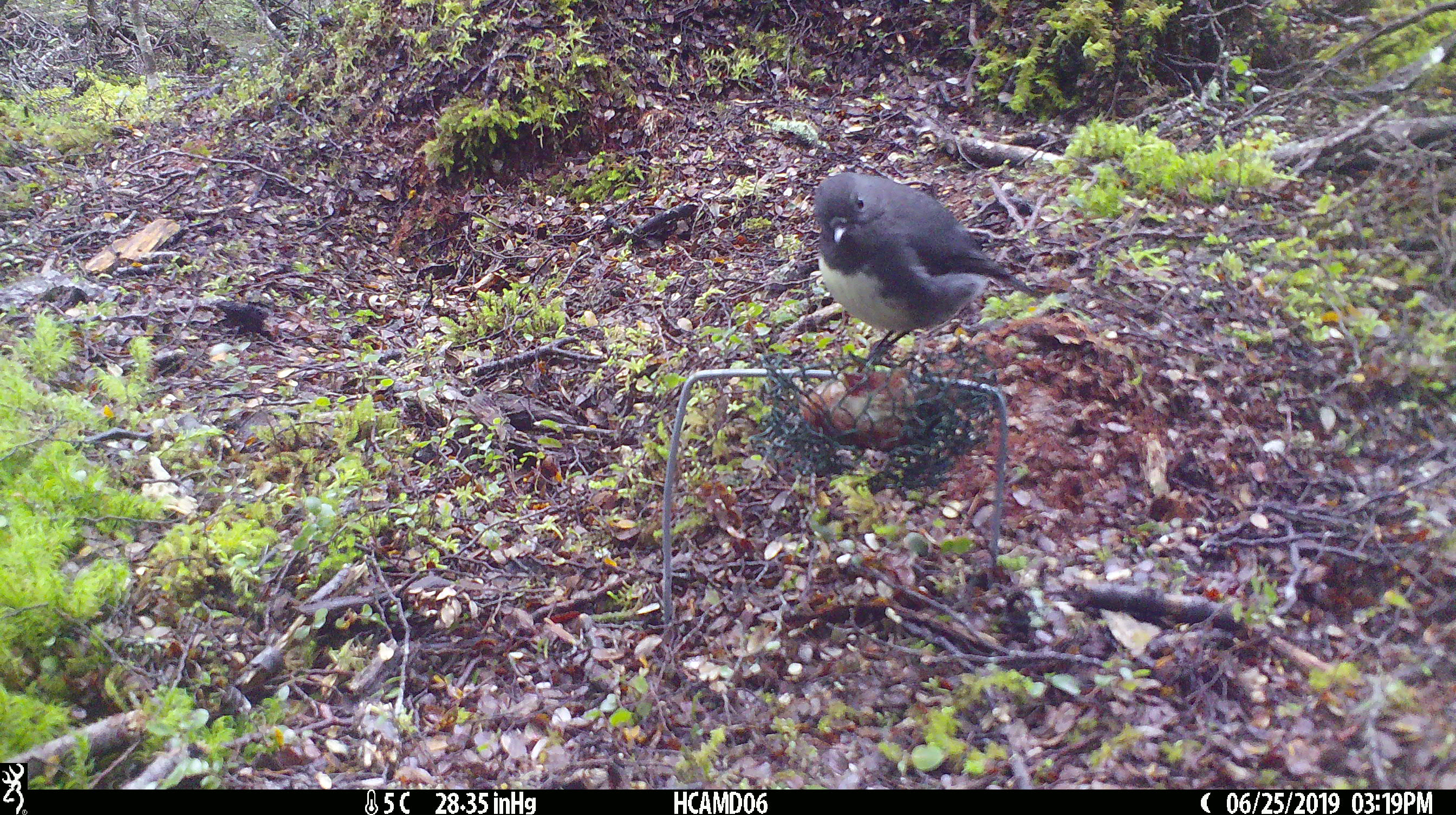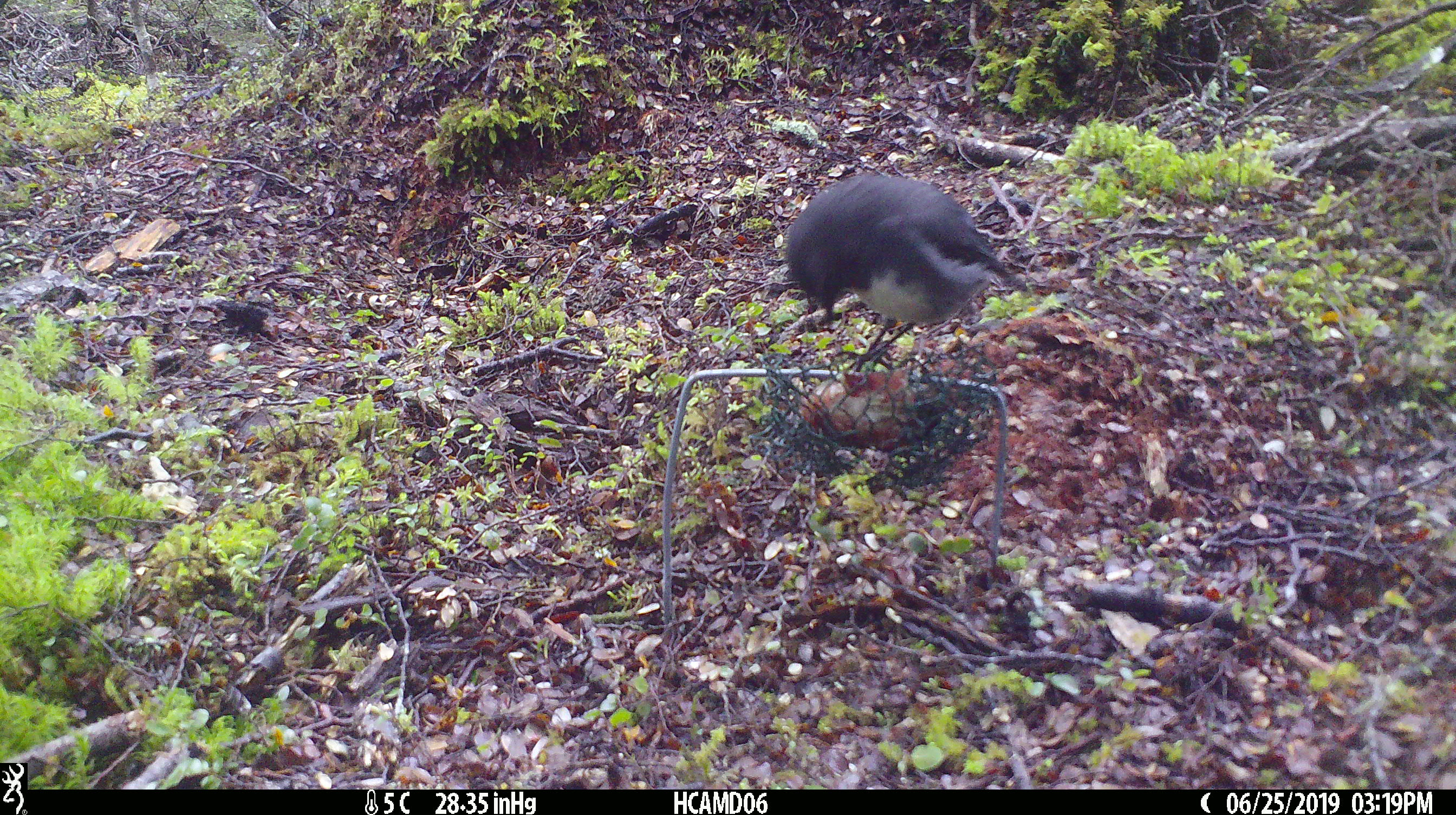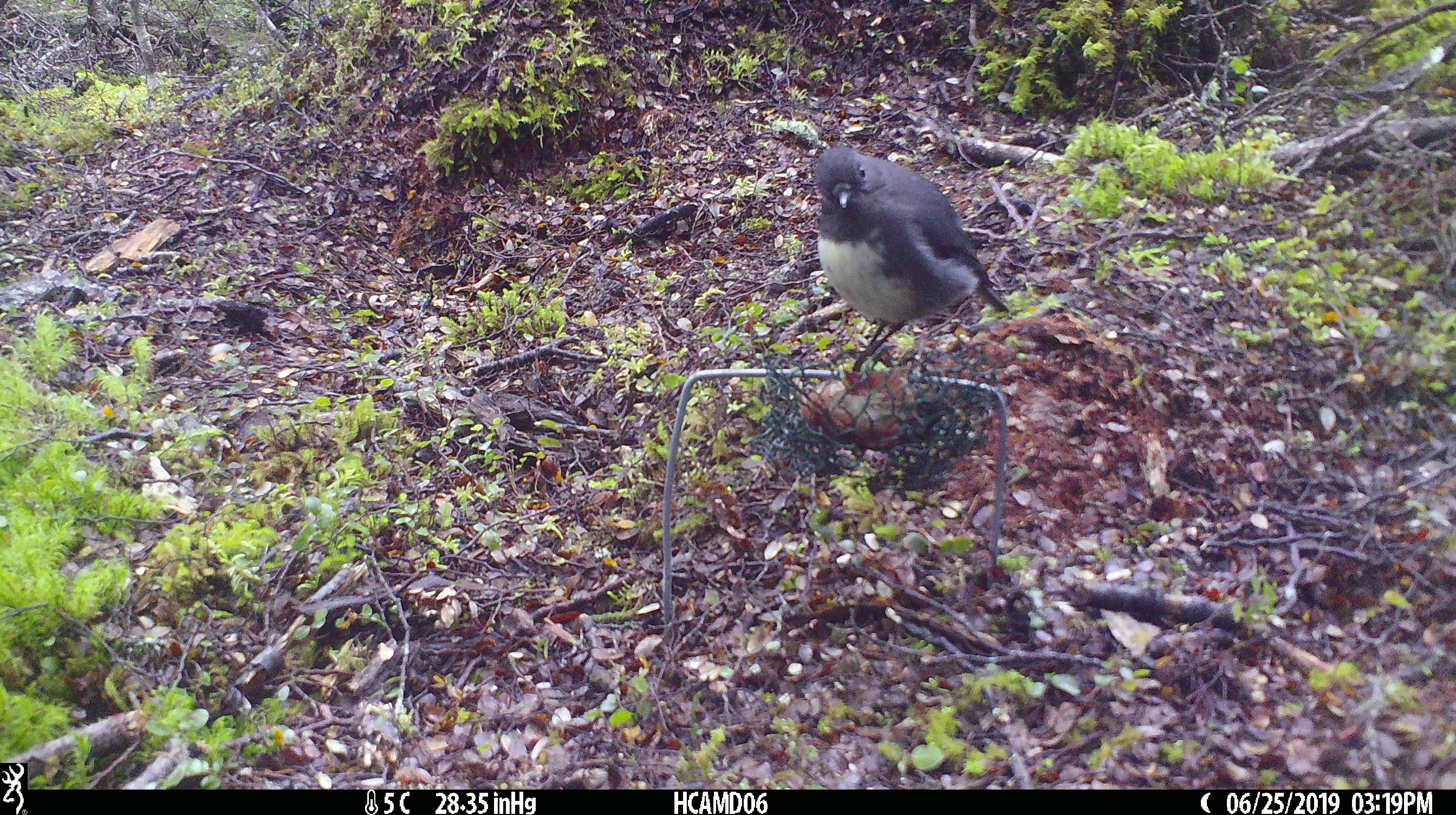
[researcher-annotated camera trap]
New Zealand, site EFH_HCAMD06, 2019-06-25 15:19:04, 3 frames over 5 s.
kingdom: Animalia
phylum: Chordata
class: Aves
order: Passeriformes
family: Petroicidae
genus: Petroica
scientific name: Petroica australis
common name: new zealand robin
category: robin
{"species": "robin (new zealand robin) (Petroica australis)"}